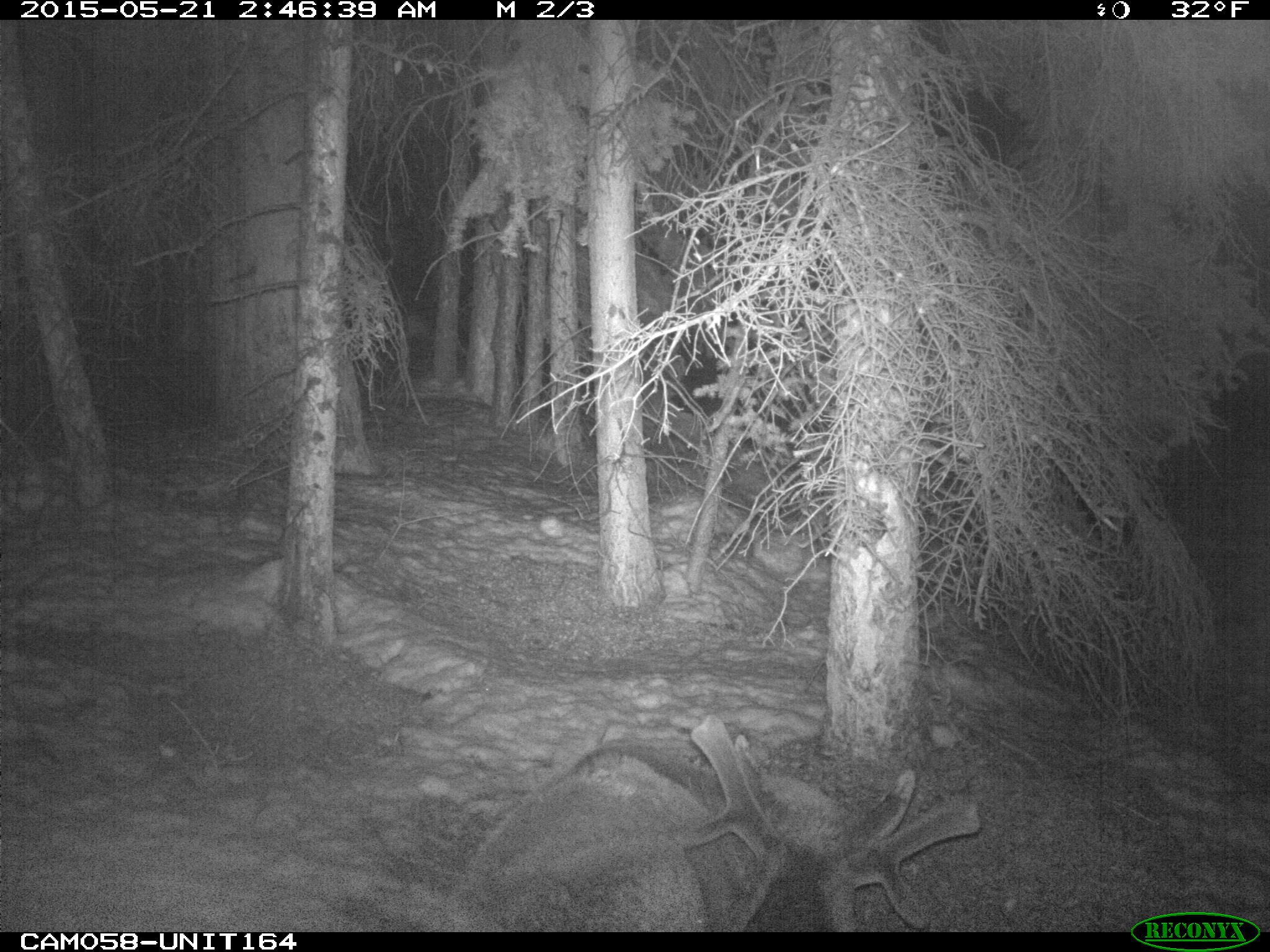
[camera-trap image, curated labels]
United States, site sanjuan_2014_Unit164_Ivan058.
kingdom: Animalia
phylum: Chordata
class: Mammalia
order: Artiodactyla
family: Cervidae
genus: Cervus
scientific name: Cervus elaphus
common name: red deer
Cervus elaphus (red deer).